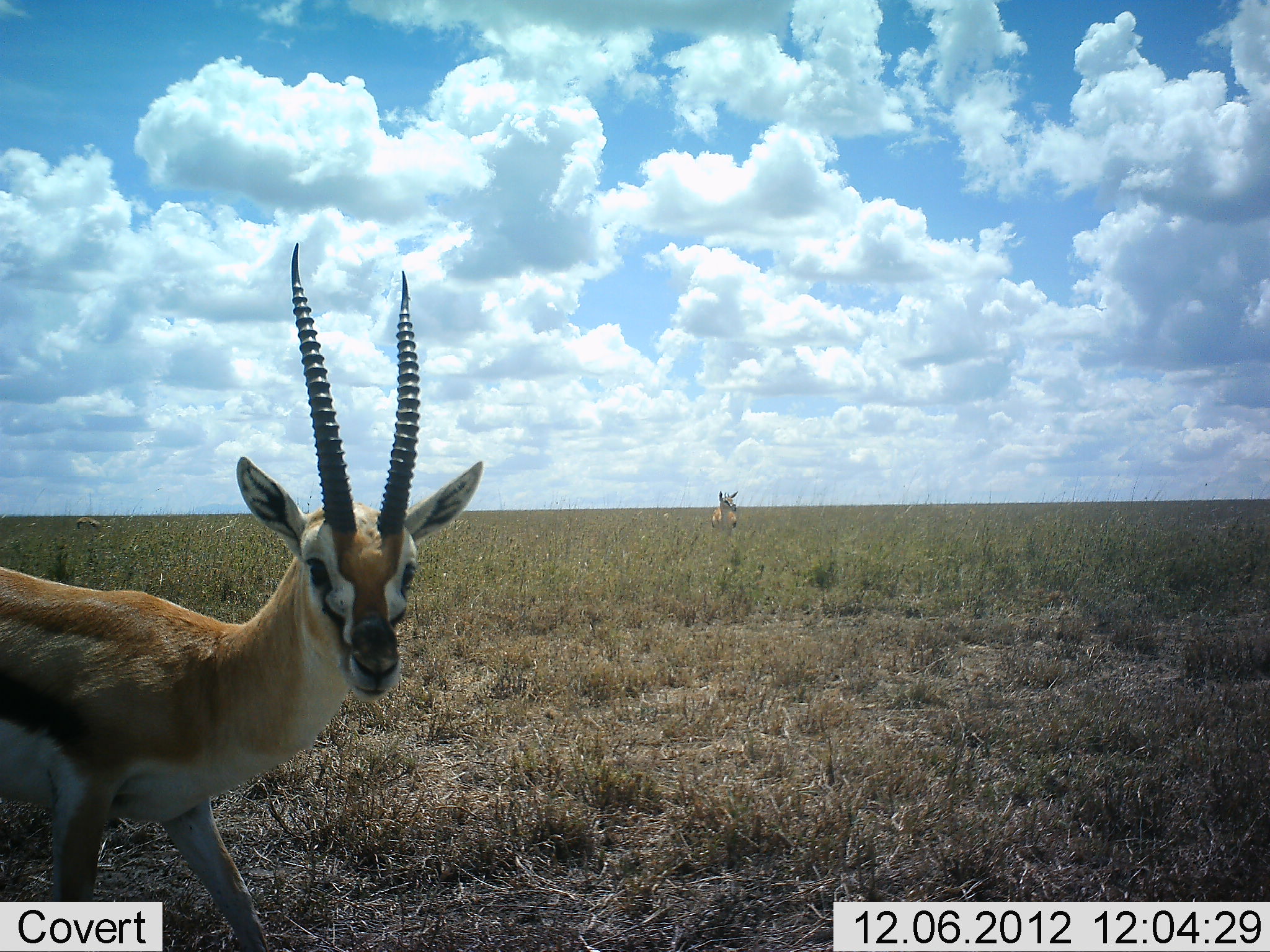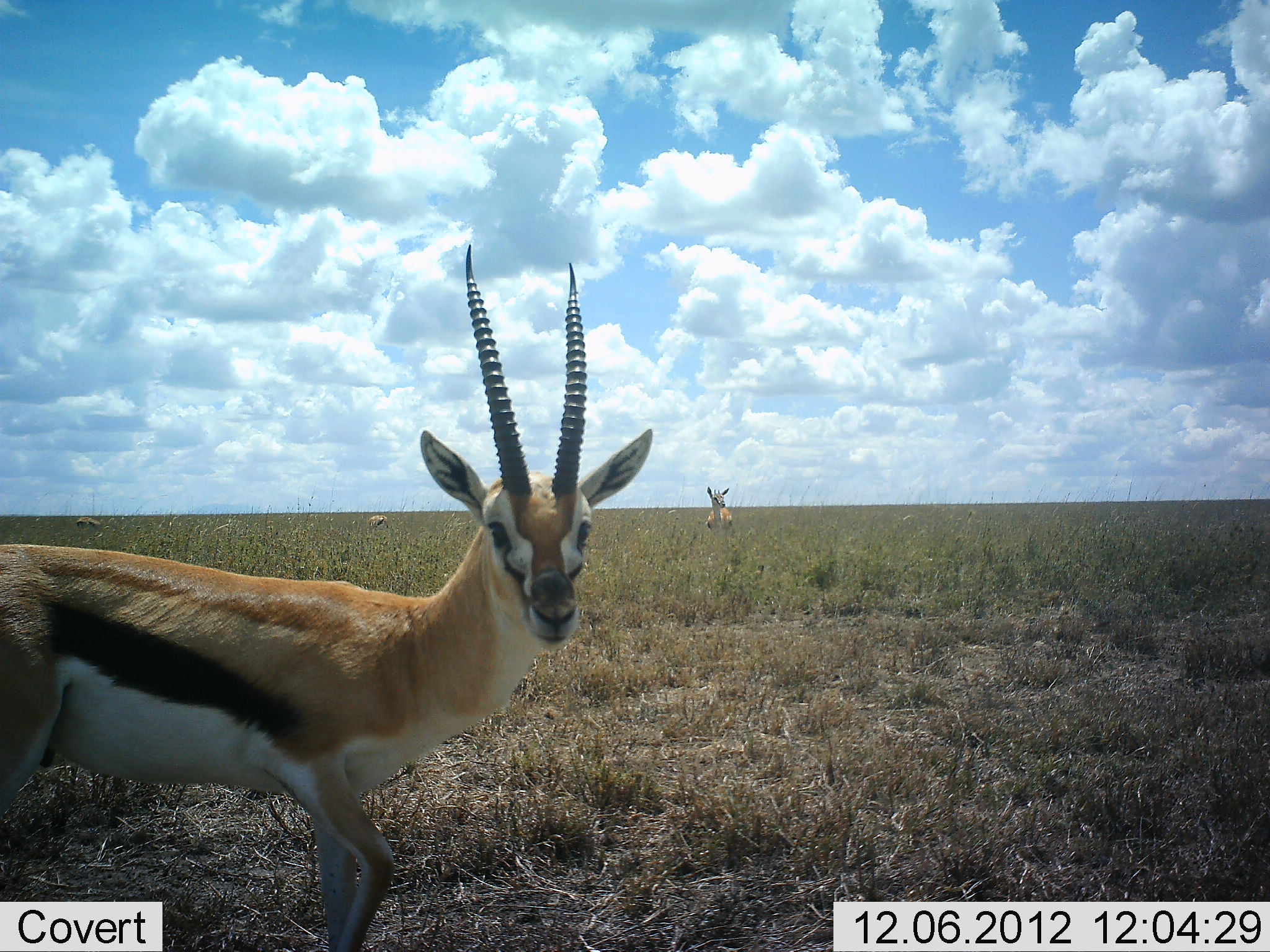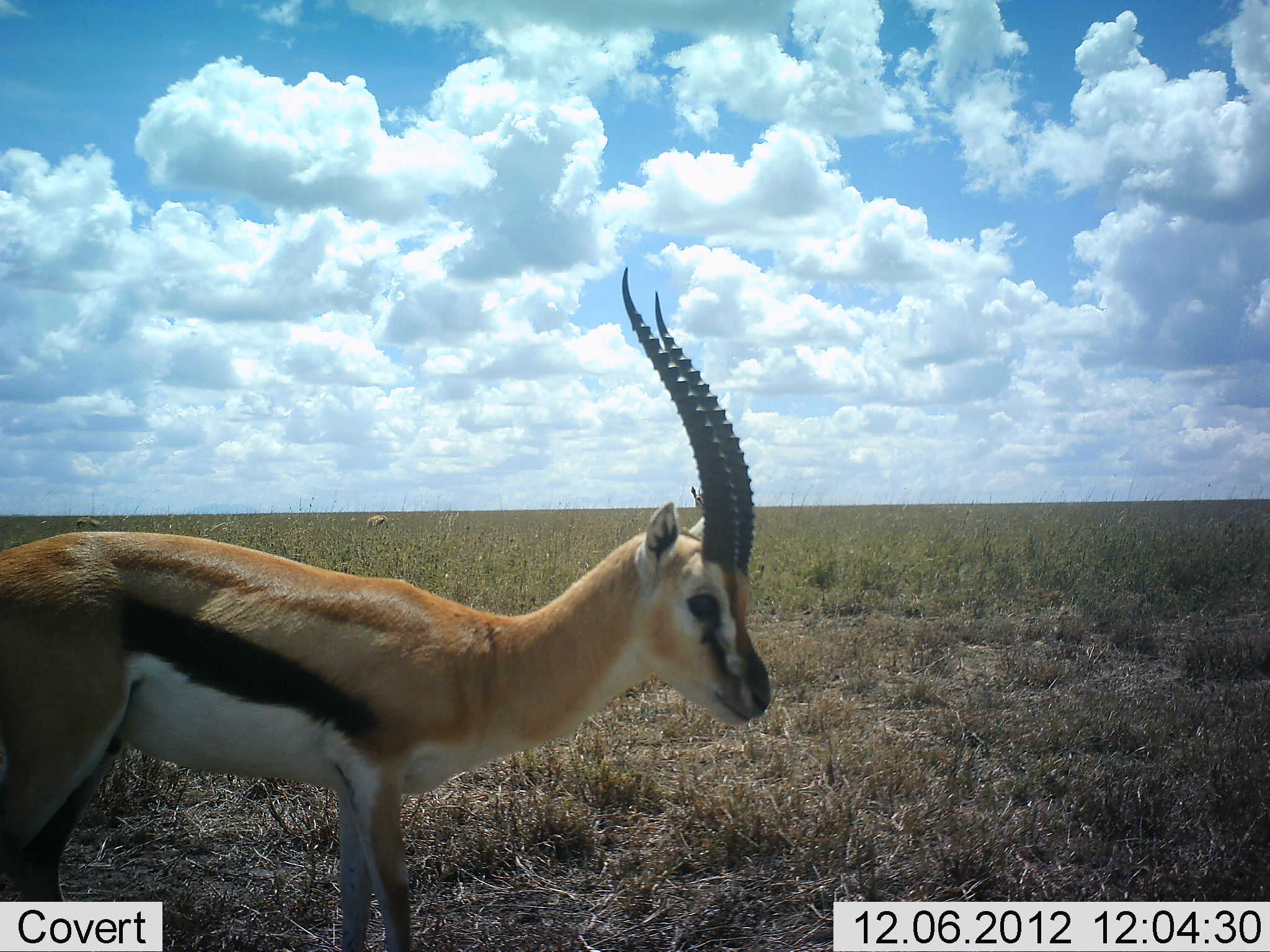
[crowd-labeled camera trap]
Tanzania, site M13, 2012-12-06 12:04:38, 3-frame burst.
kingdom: Animalia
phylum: Chordata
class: Mammalia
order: Artiodactyla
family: Bovidae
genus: Eudorcas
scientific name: Eudorcas thomsonii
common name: thomson's gazelle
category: gazellethomsons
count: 3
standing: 60%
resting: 0%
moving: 85%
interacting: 0%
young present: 0%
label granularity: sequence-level